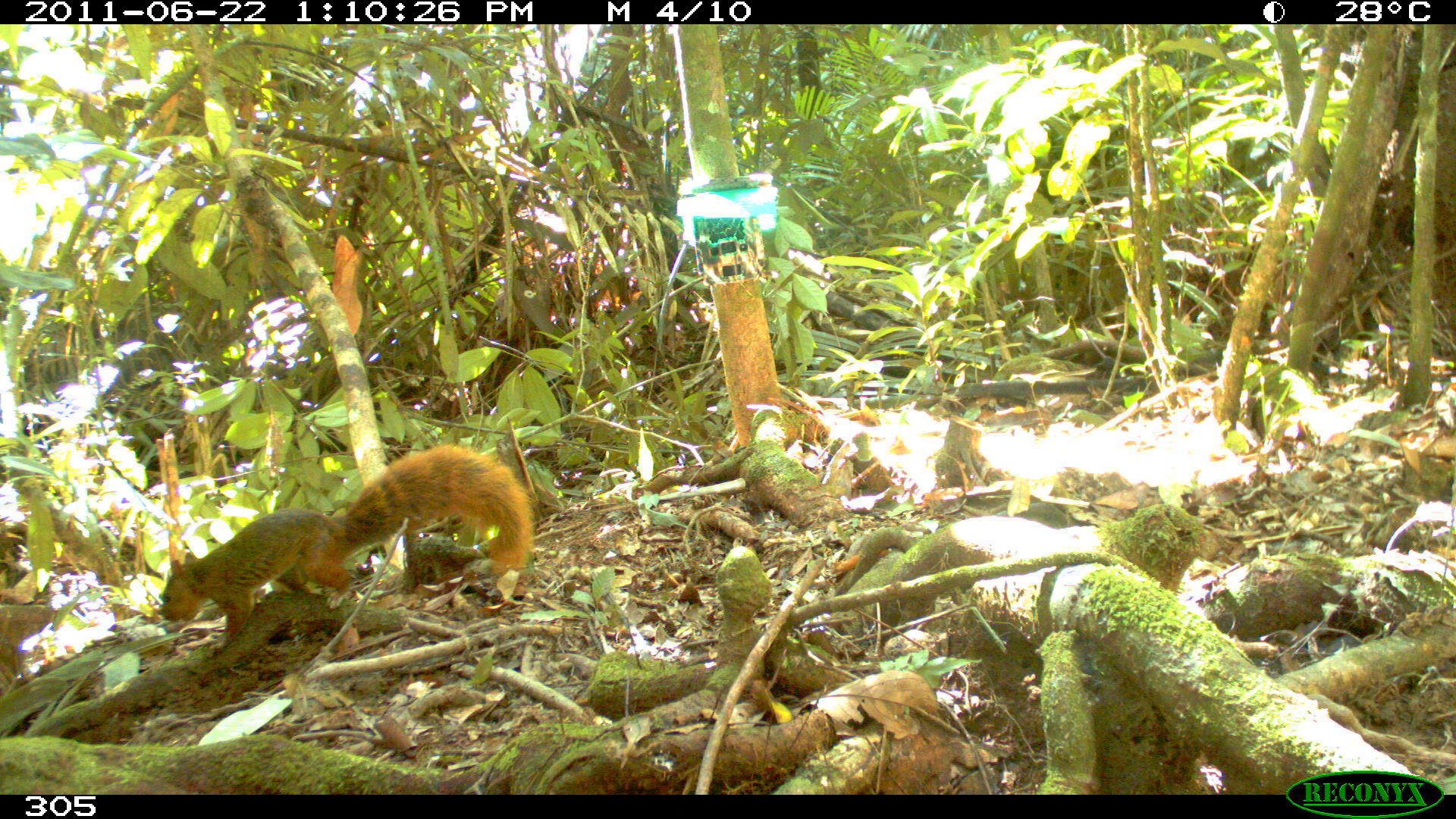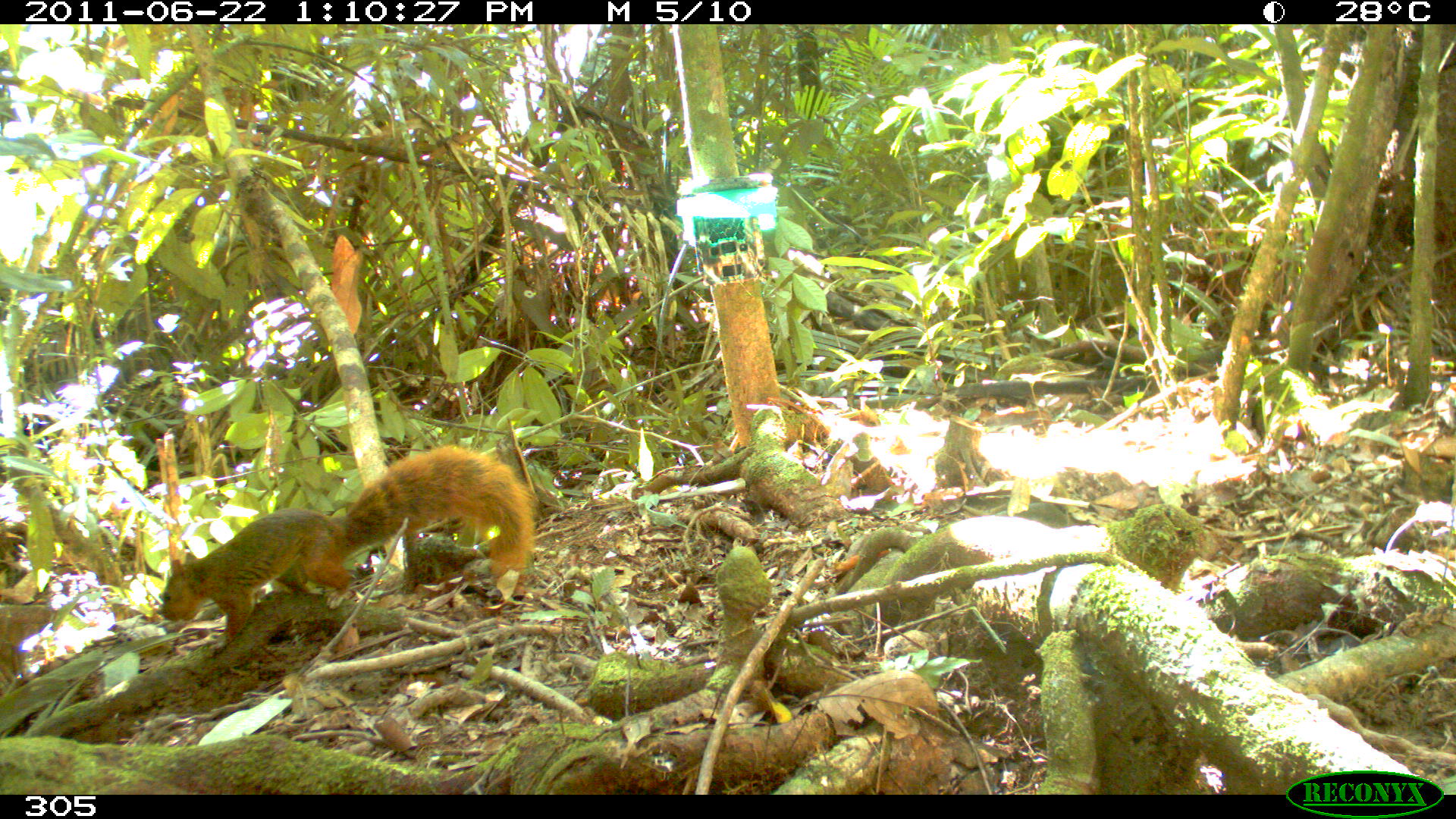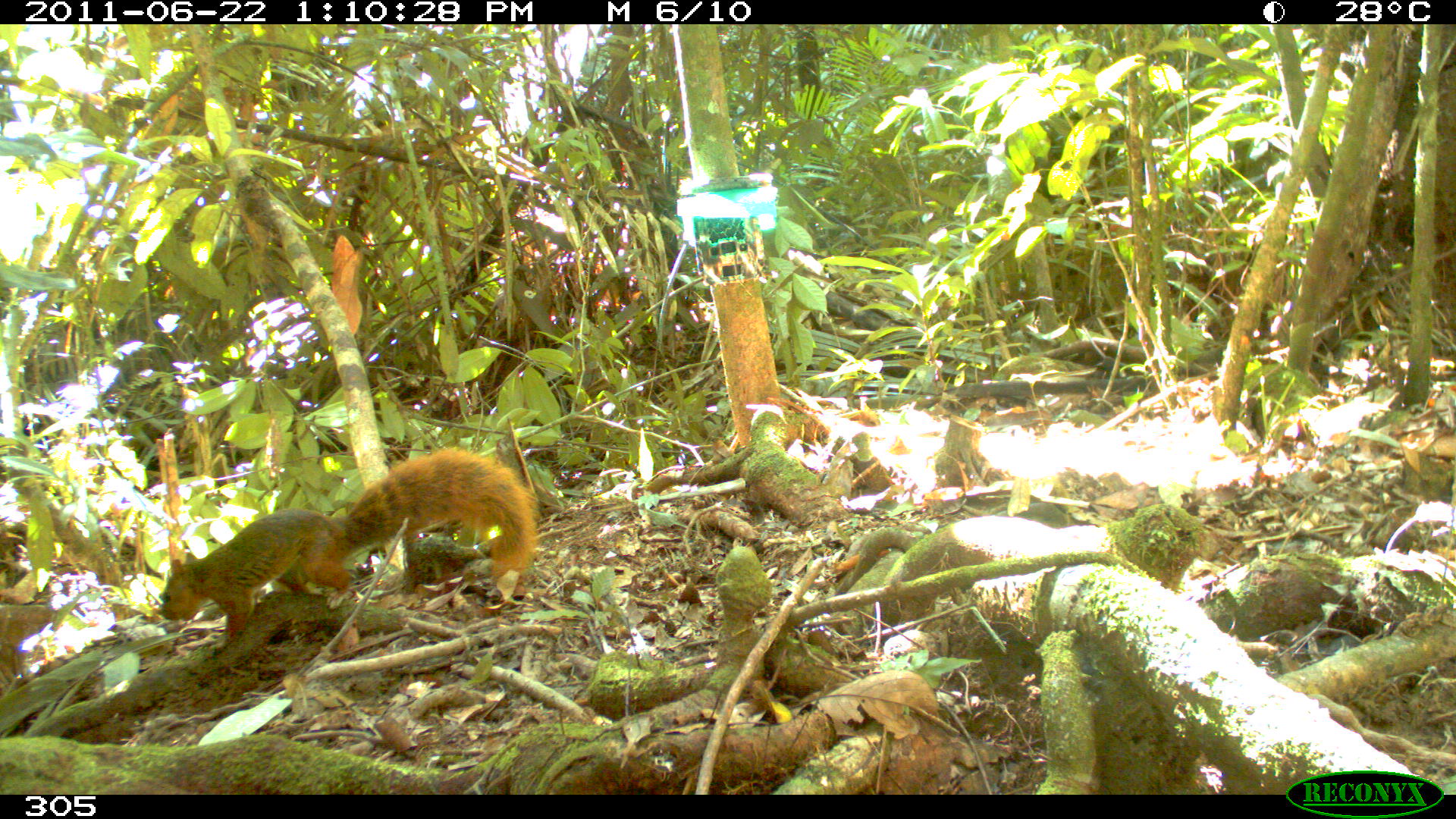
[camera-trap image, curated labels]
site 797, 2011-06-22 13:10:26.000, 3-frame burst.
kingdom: Animalia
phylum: Chordata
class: Mammalia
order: Rodentia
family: Sciuridae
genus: Sciurus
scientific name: Sciurus spadiceus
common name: southern amazon red squirrel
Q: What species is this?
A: Sciurus spadiceus (southern amazon red squirrel).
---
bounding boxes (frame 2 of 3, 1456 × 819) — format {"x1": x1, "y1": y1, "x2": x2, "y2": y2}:
sciurus spadiceus: {"x1": 154, "y1": 445, "x2": 536, "y2": 652}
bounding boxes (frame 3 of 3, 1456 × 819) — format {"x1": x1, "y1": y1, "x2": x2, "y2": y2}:
sciurus spadiceus: {"x1": 158, "y1": 444, "x2": 539, "y2": 641}